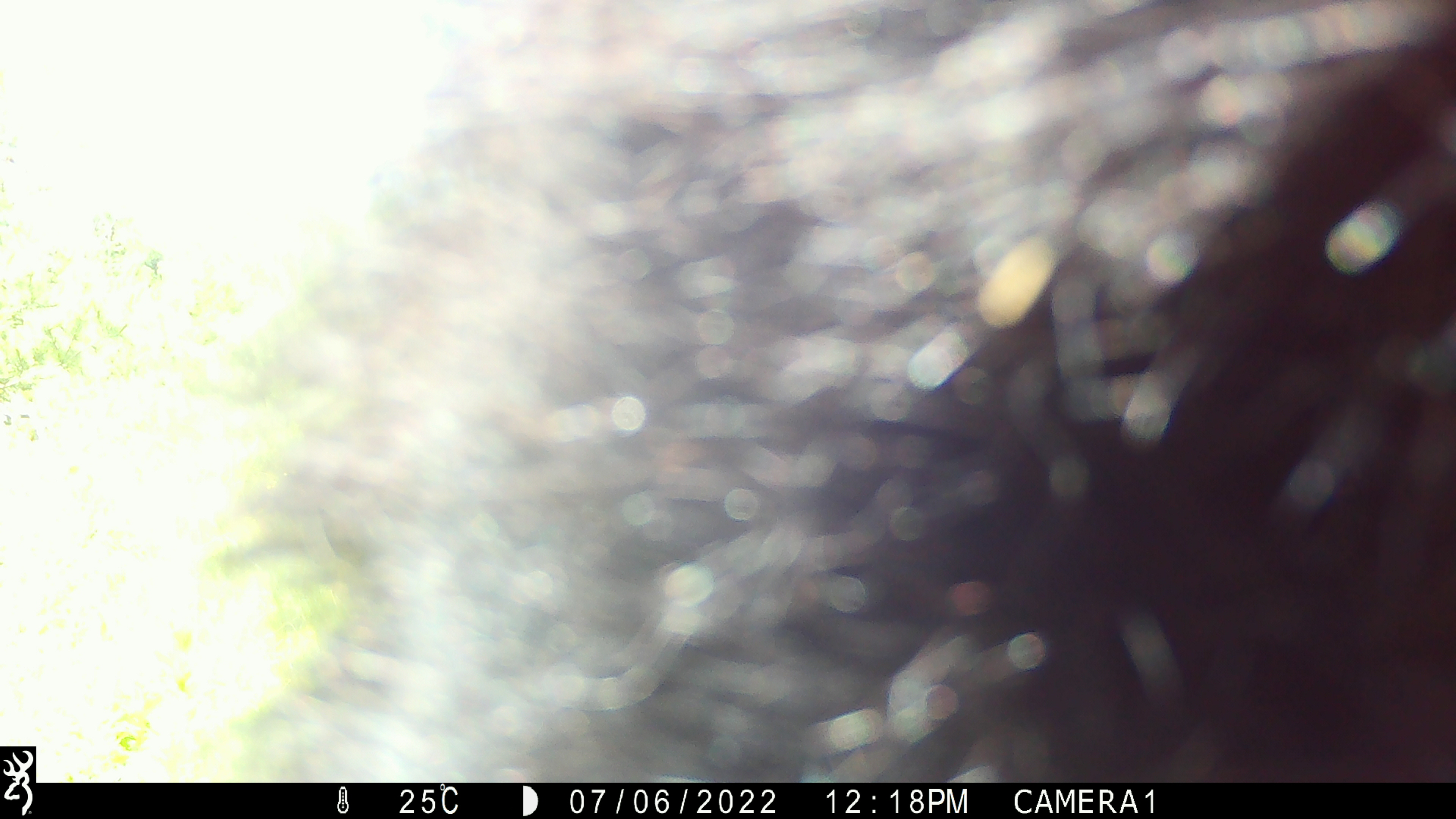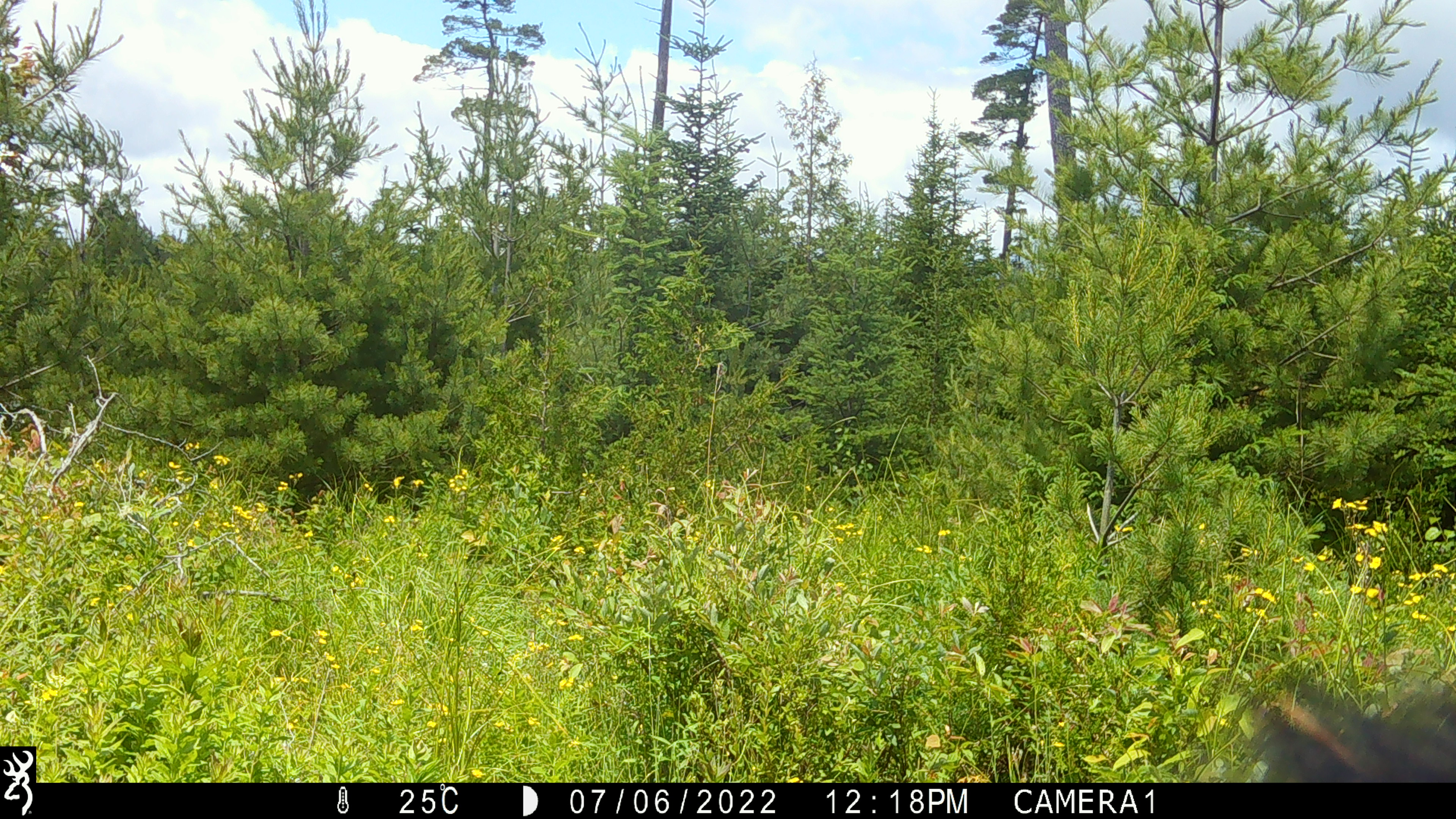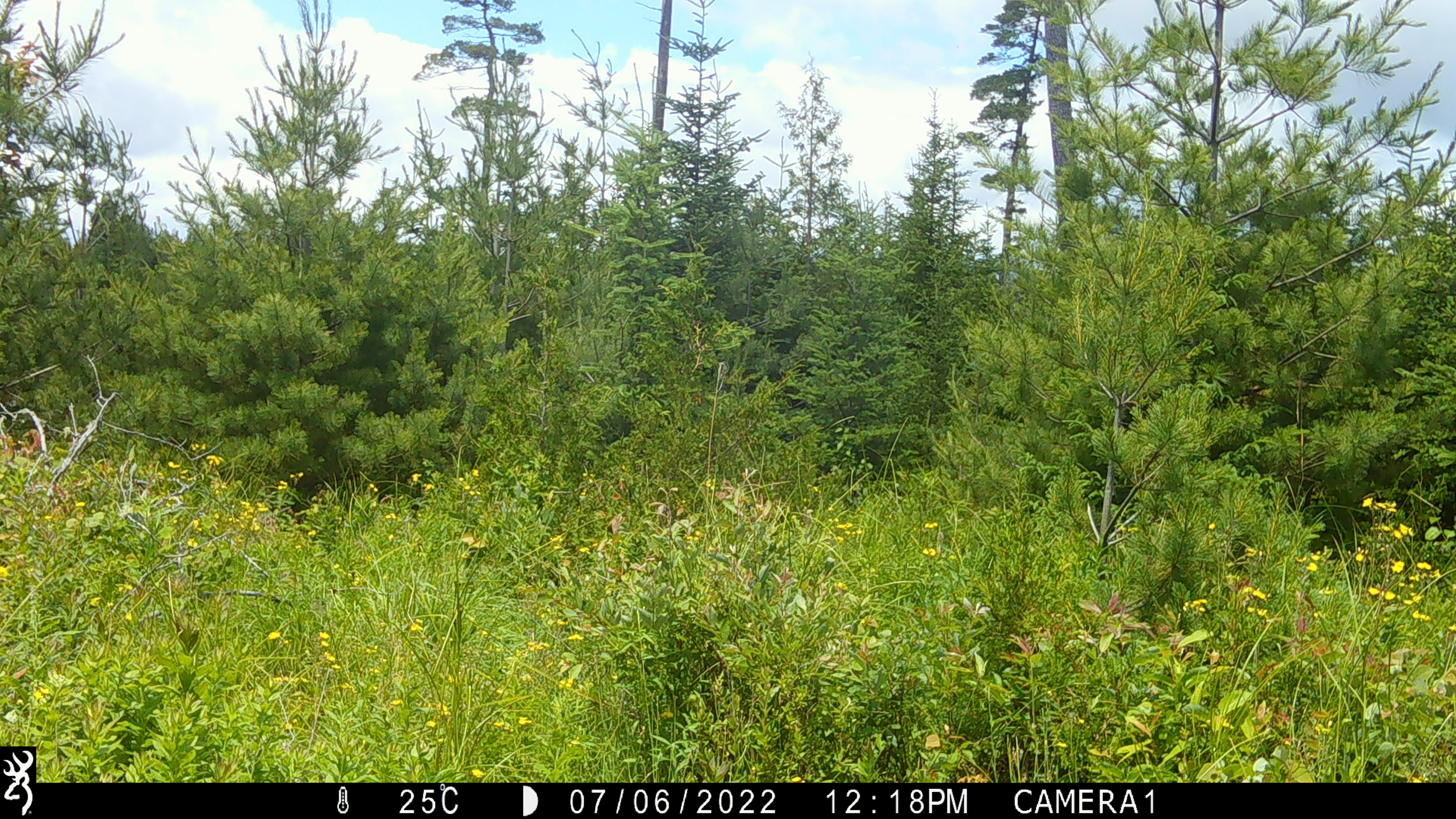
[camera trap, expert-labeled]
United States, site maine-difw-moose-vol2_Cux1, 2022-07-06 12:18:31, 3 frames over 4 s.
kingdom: Animalia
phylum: Chordata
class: Mammalia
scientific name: Mammalia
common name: mammal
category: mammal sp.